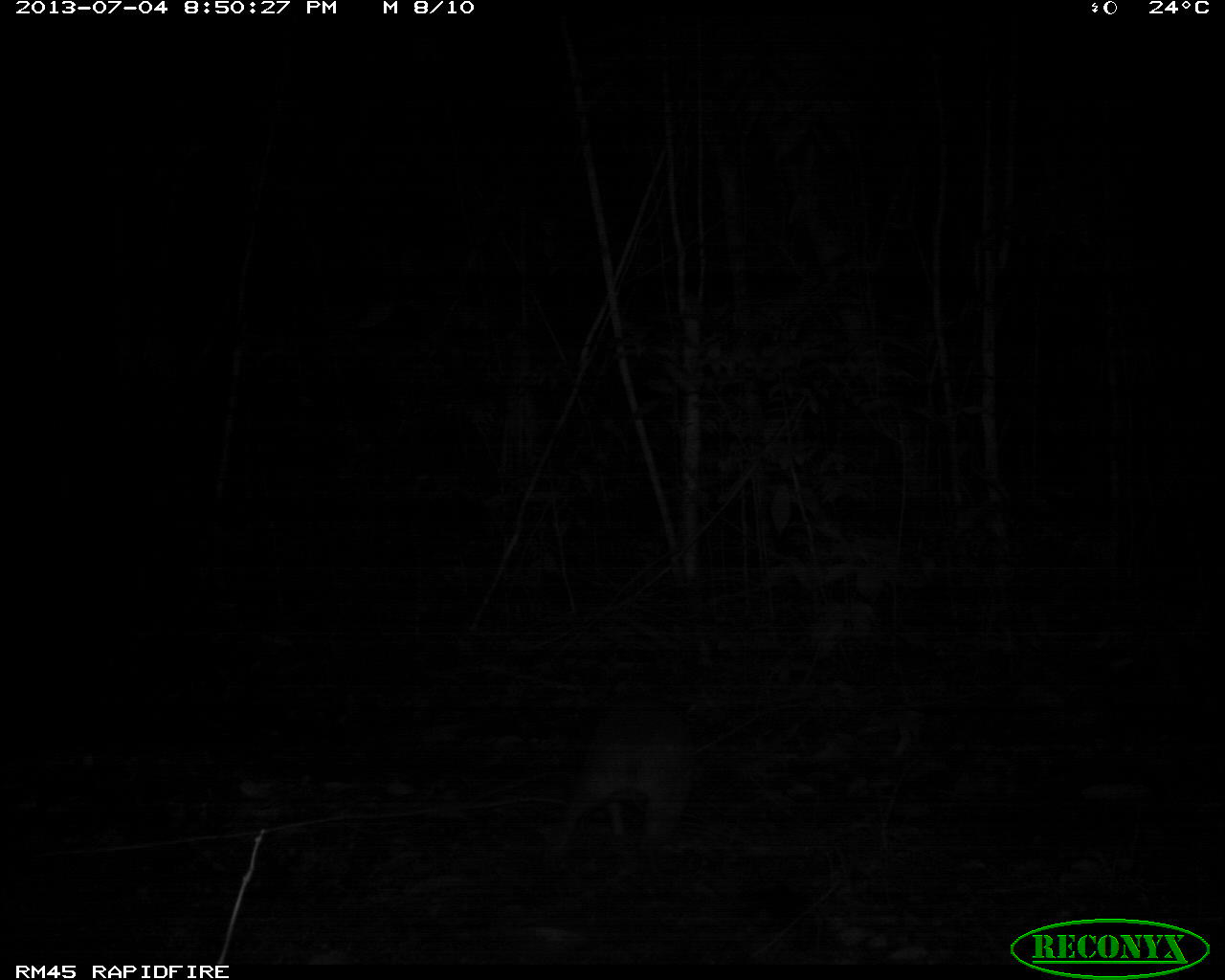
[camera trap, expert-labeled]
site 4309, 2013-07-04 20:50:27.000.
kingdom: Animalia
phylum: Chordata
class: Mammalia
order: Rodentia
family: Cuniculidae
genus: Cuniculus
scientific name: Cuniculus paca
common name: lowland paca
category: agouti paca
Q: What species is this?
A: Agouti paca (lowland paca) (Cuniculus paca).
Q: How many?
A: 1.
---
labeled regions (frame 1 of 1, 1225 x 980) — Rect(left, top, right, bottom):
agouti paca: Rect(545, 698, 699, 861)